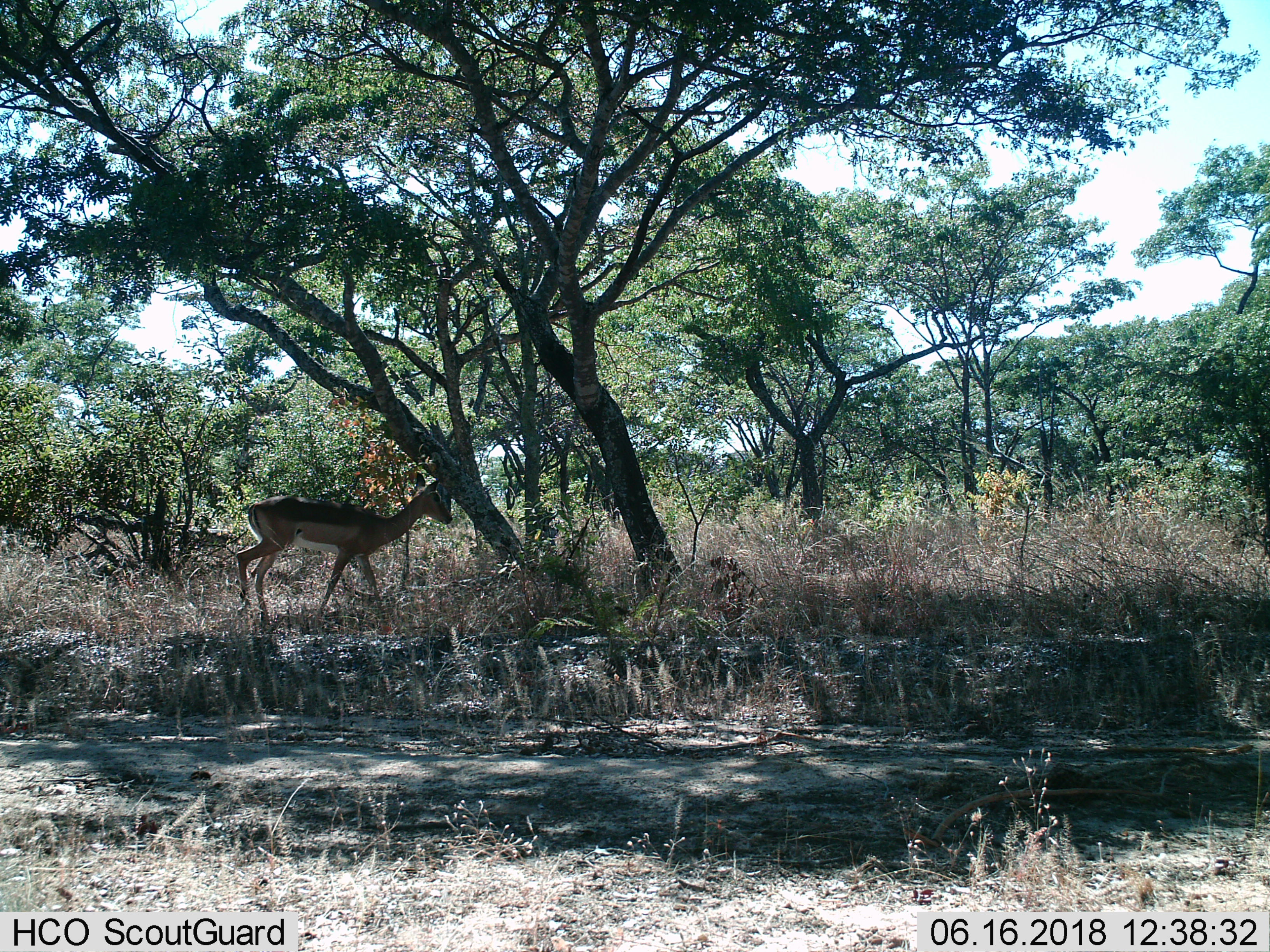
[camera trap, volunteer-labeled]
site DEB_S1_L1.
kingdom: Animalia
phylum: Chordata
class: Mammalia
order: Artiodactyla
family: Bovidae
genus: Aepyceros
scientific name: Aepyceros melampus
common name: impala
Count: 1.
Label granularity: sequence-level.